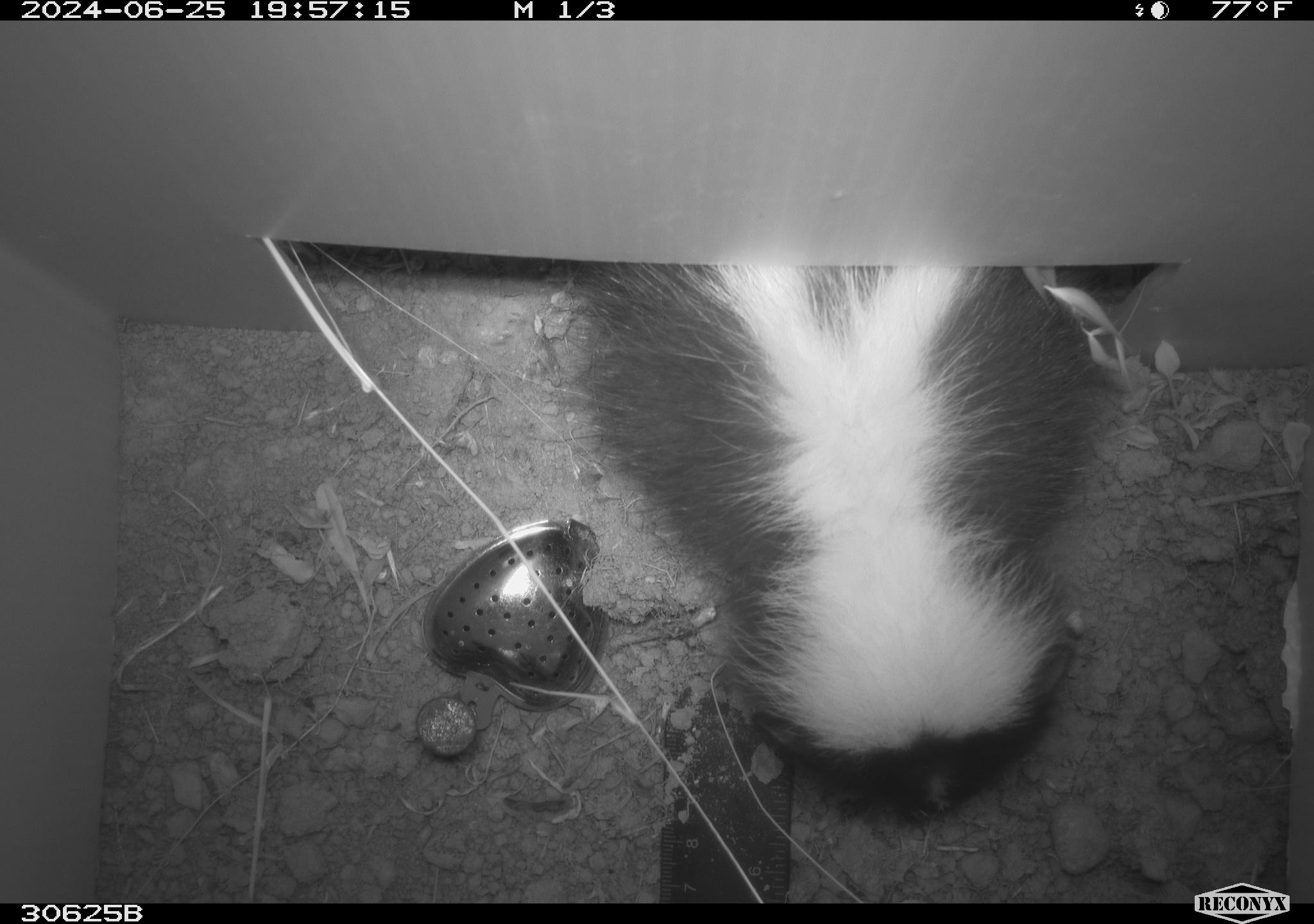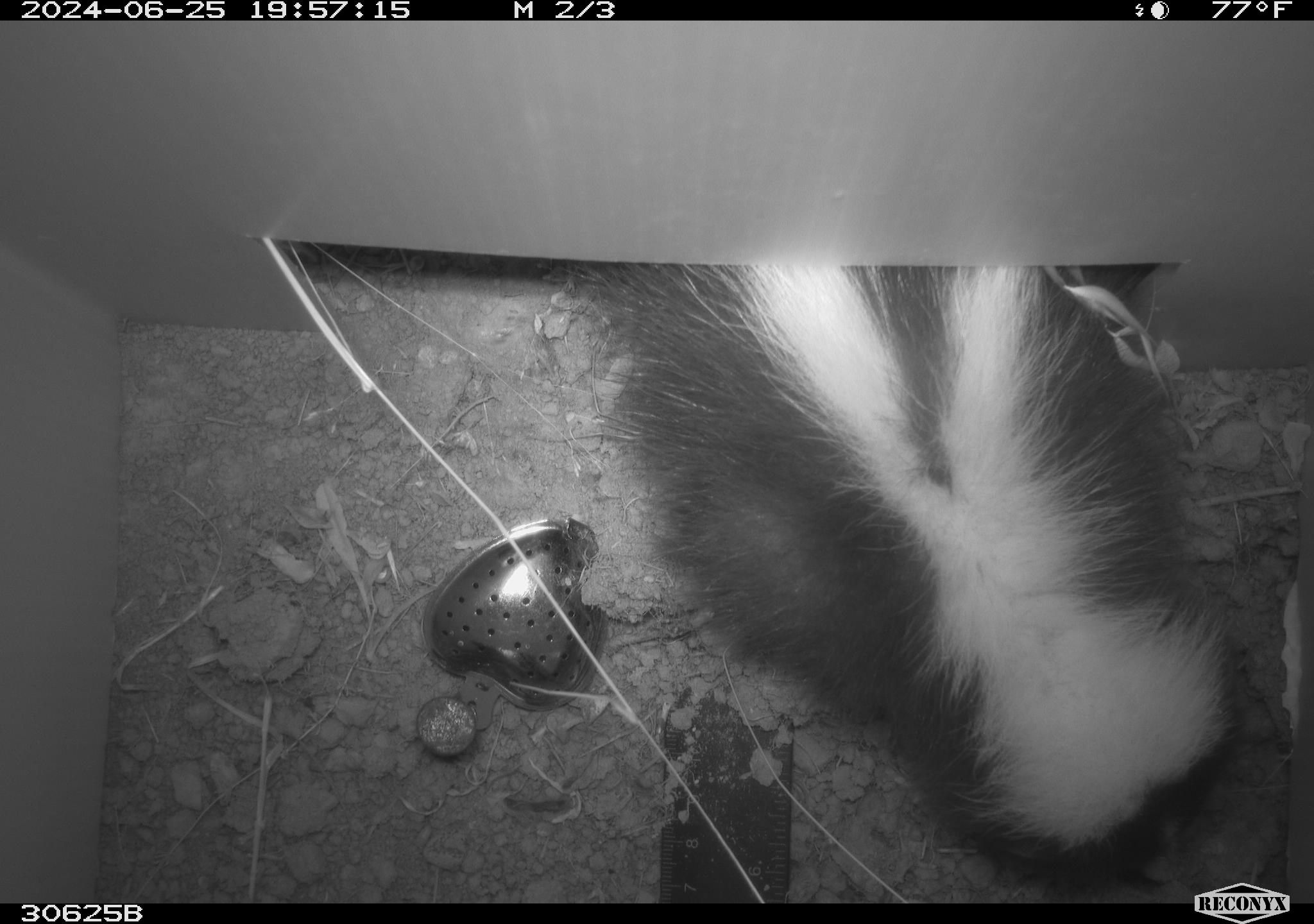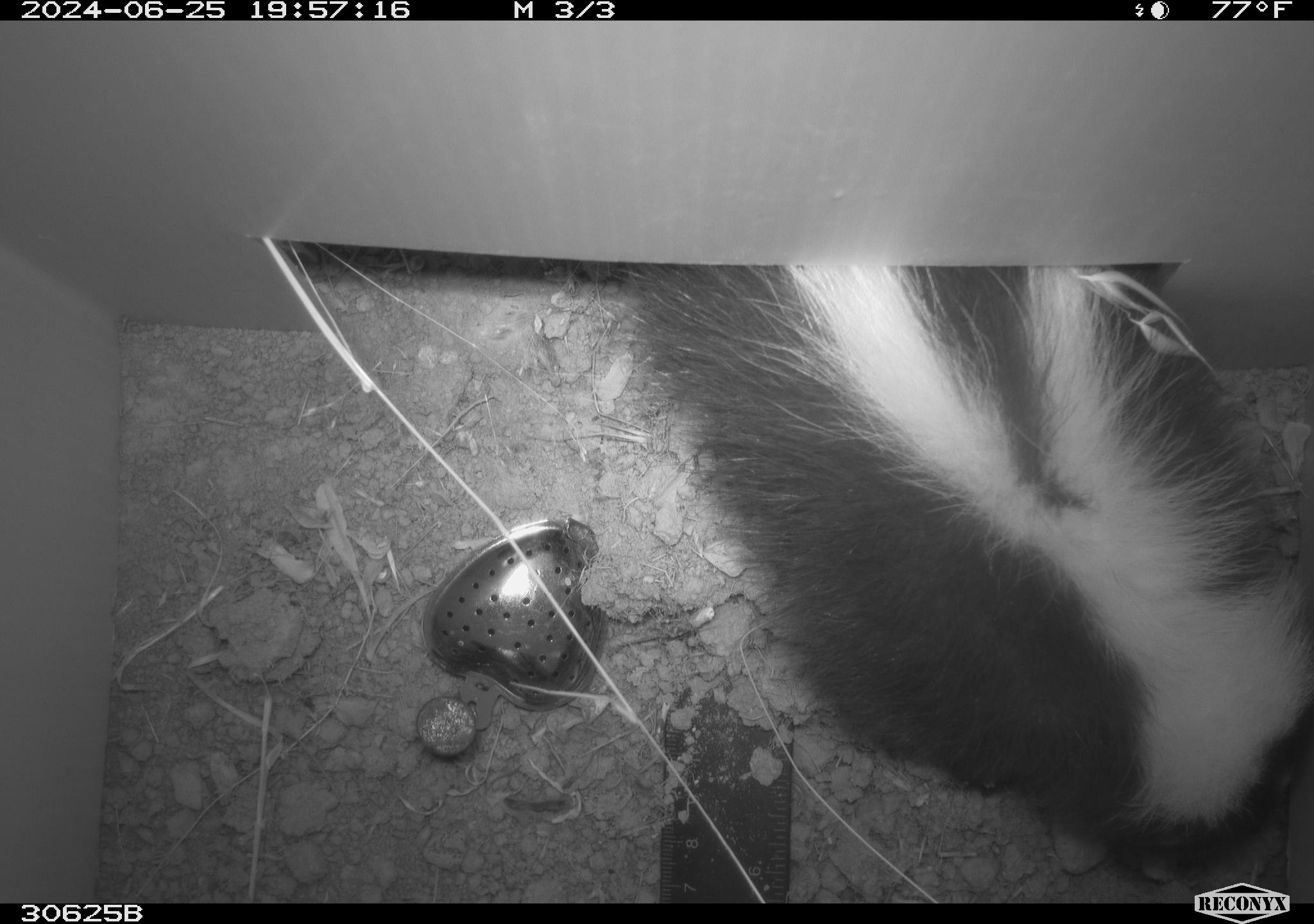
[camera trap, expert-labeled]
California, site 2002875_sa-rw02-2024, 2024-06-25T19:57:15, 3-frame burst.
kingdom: Animalia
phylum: Chordata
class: Mammalia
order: Carnivora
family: Mephitidae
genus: Mephitis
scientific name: Mephitis mephitis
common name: striped skunk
Striped skunk (Mephitis mephitis).